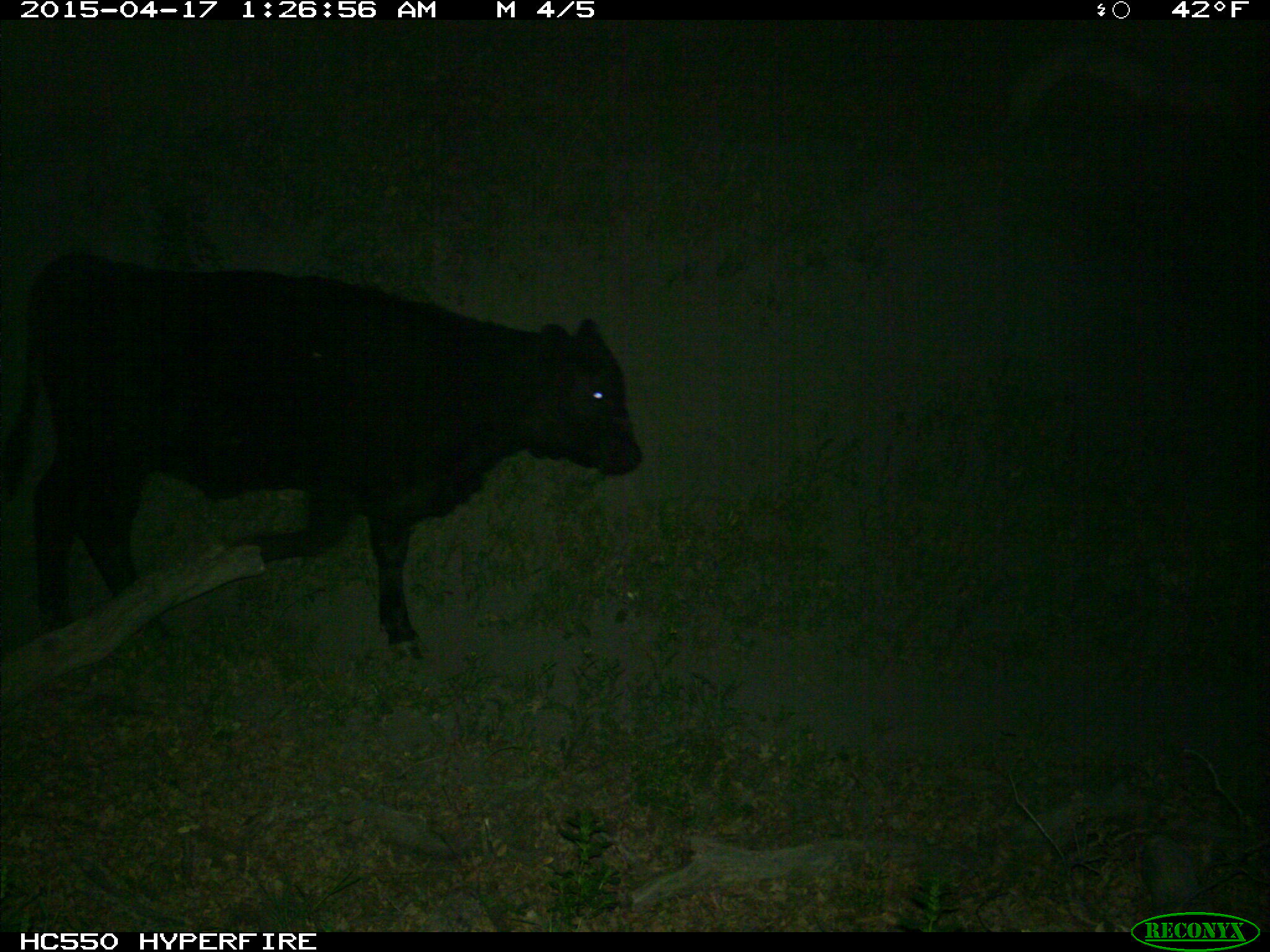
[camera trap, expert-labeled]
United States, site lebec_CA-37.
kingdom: Animalia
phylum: Chordata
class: Mammalia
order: Artiodactyla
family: Bovidae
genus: Bos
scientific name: Bos taurus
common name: domestic cow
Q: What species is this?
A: Bos taurus (domestic cow).